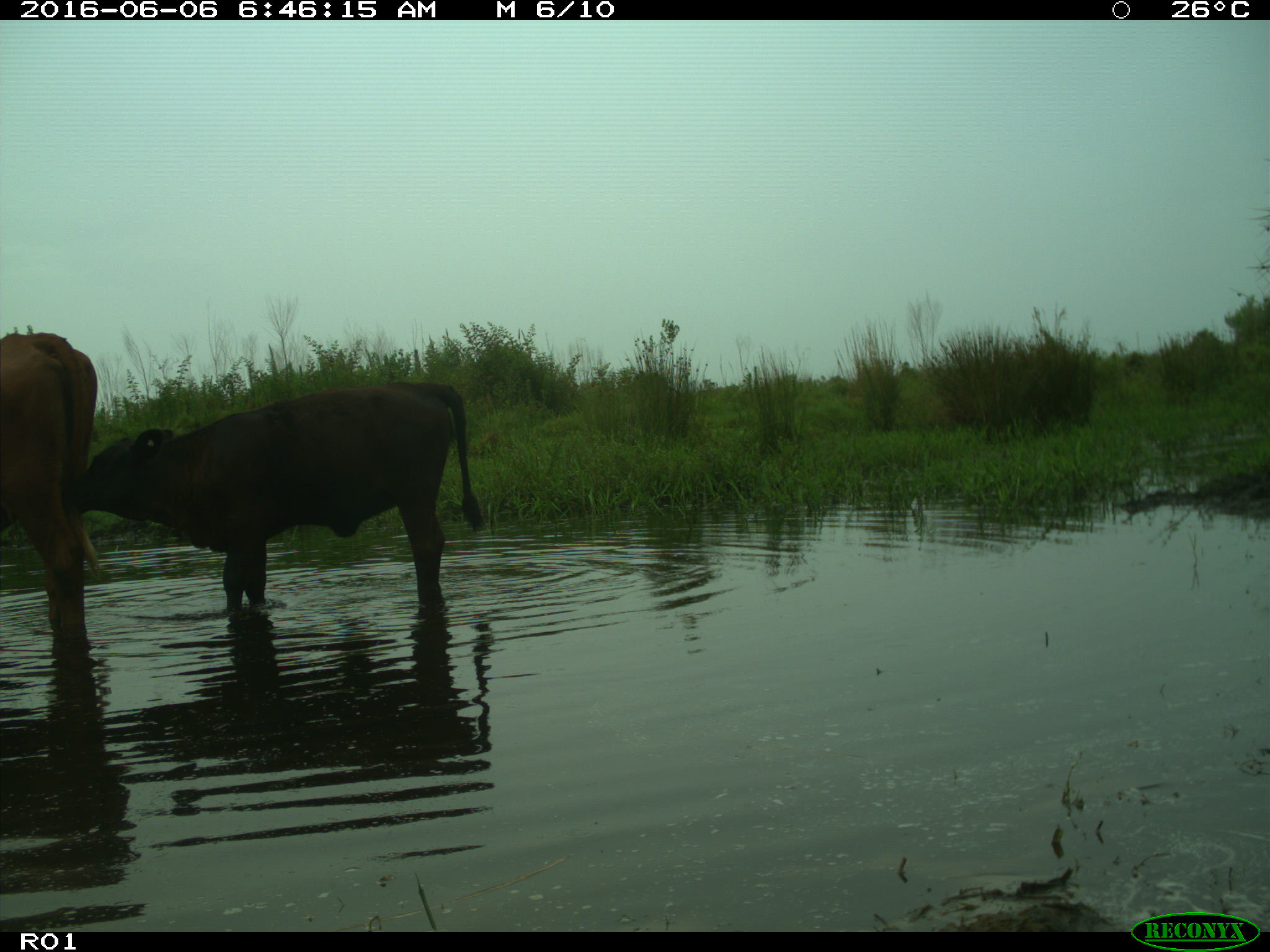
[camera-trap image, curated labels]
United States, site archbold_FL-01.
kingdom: Animalia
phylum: Chordata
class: Mammalia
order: Artiodactyla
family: Bovidae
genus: Bos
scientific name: Bos taurus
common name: domestic cow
Bos taurus (domestic cow).